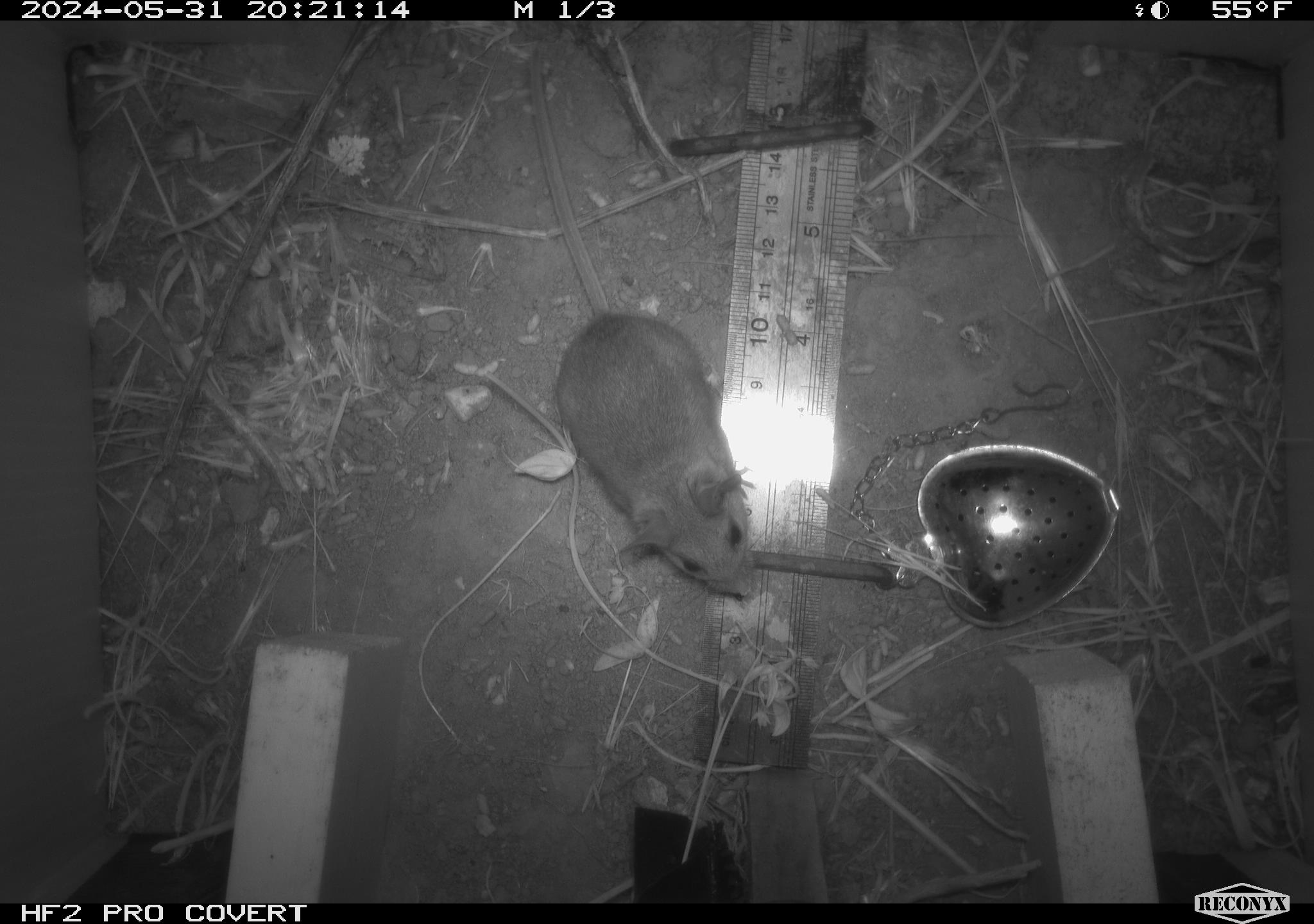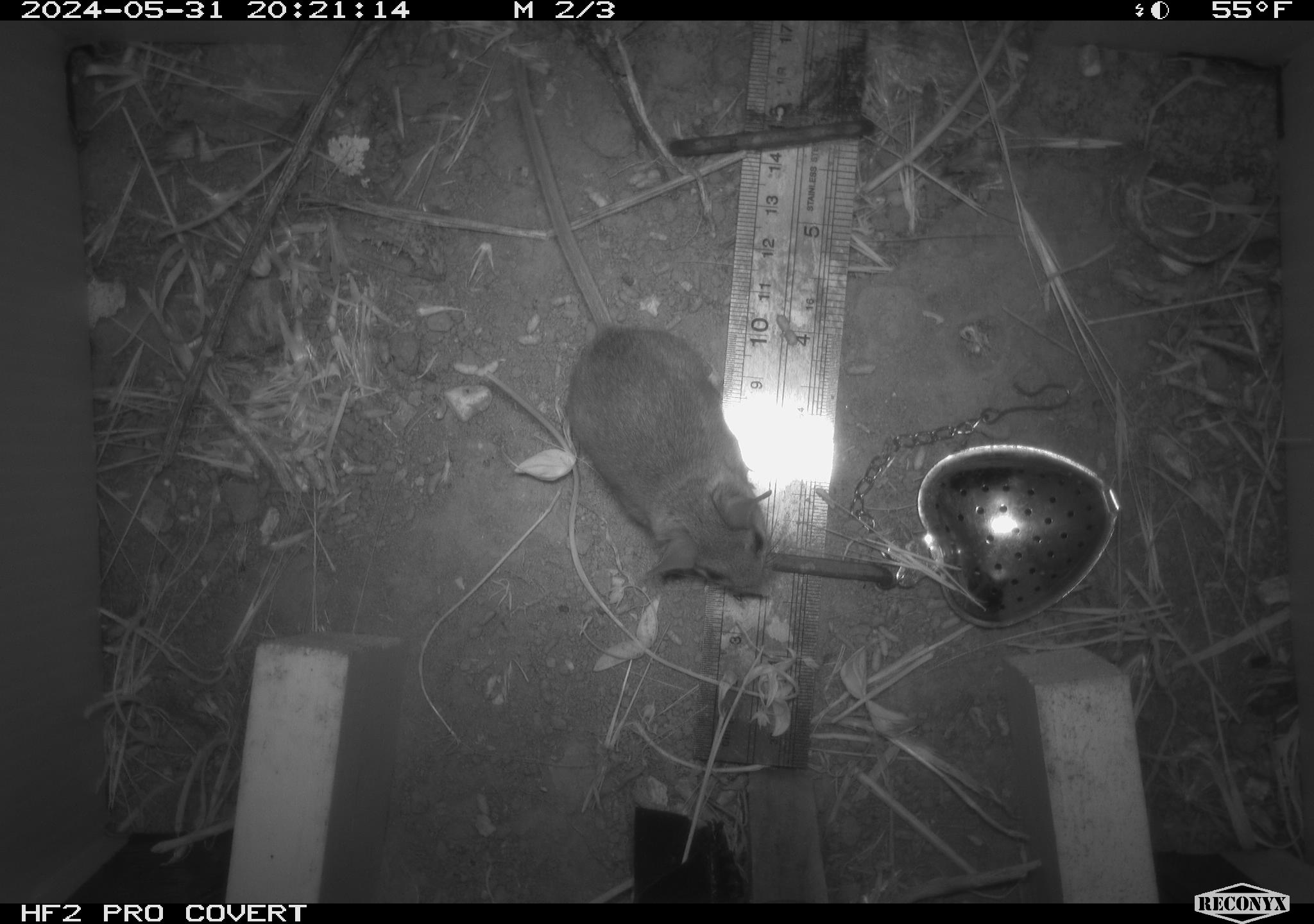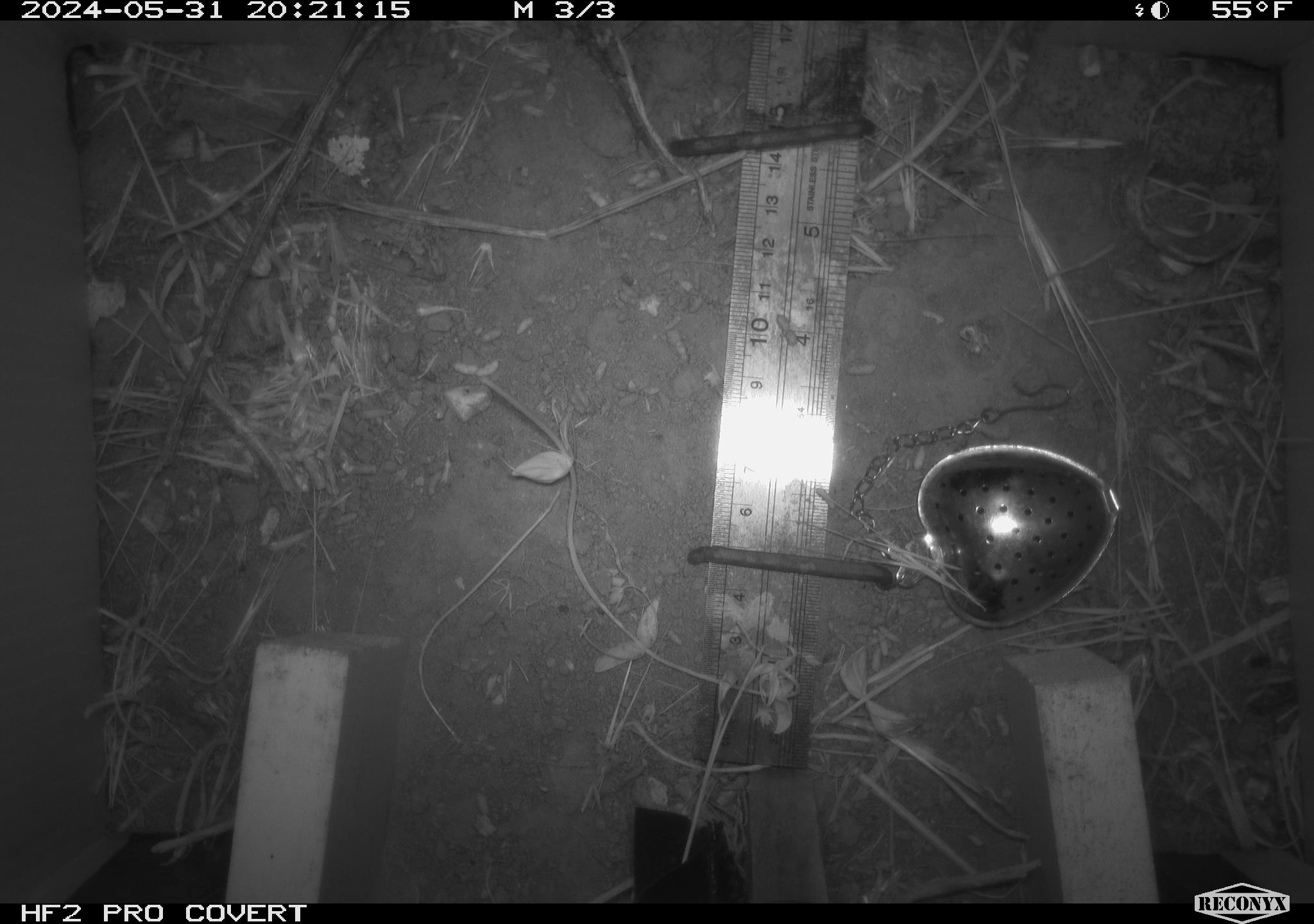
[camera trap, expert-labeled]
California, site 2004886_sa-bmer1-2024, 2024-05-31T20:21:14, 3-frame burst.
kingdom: Animalia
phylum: Chordata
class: Mammalia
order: Rodentia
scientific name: Rodentia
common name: mouse species